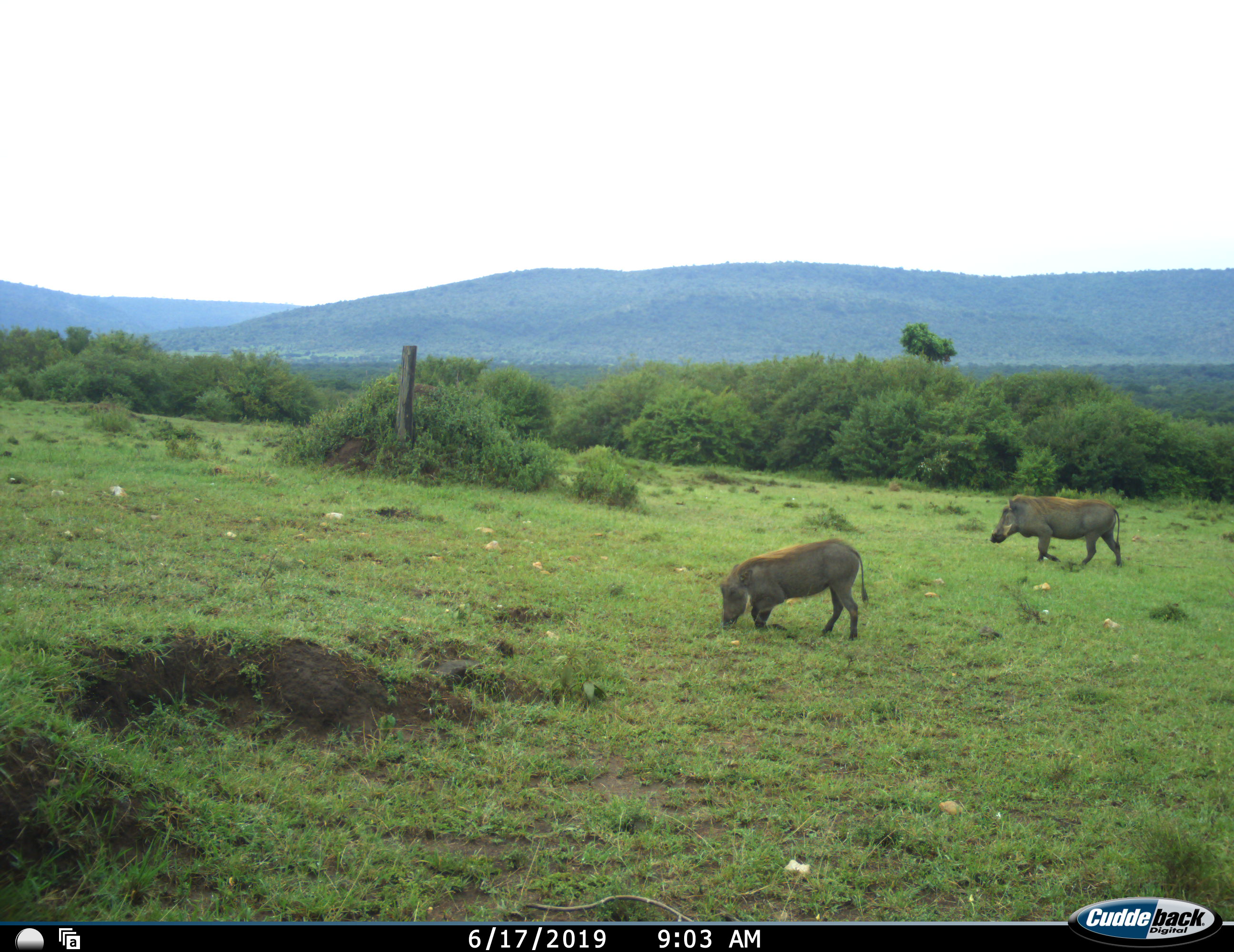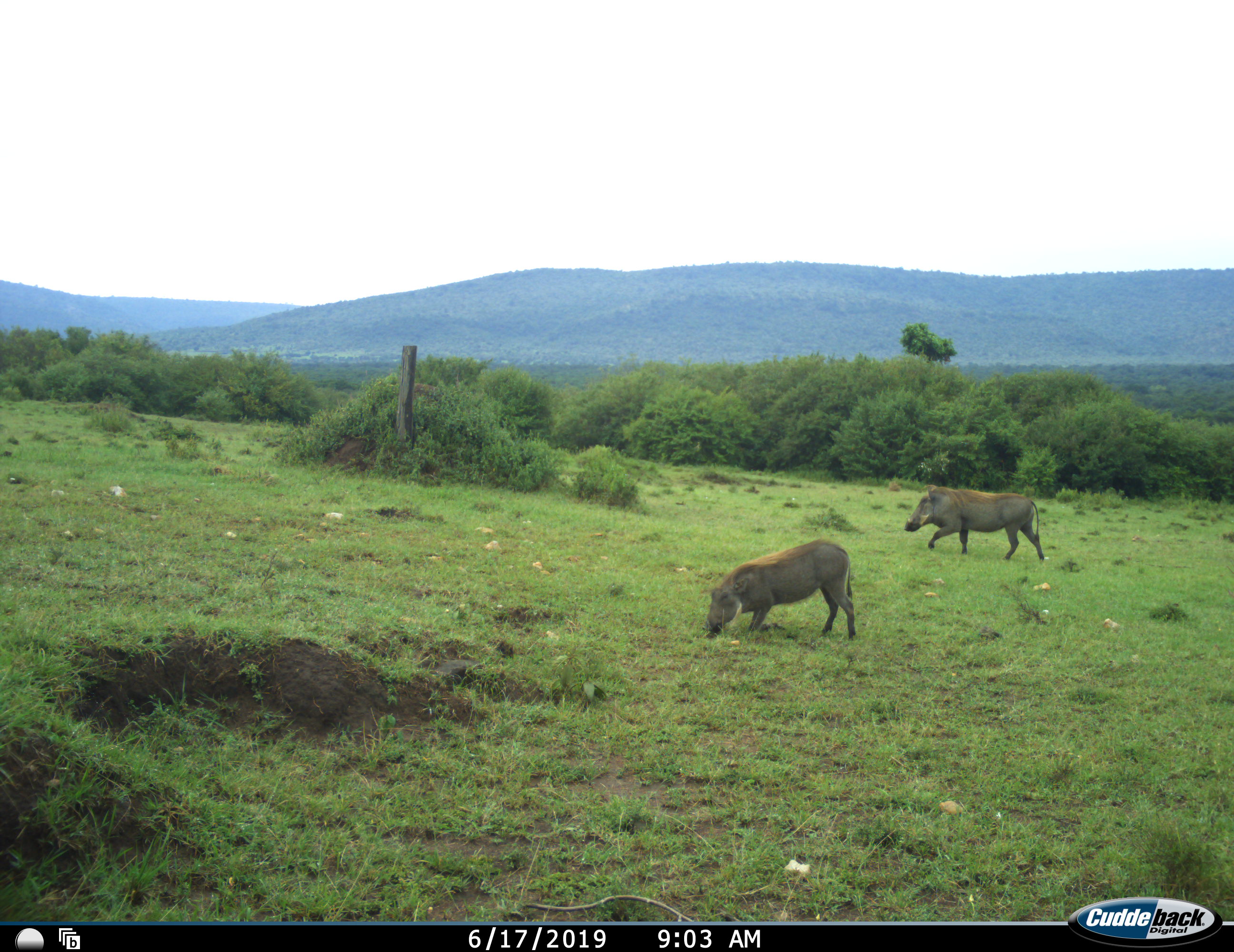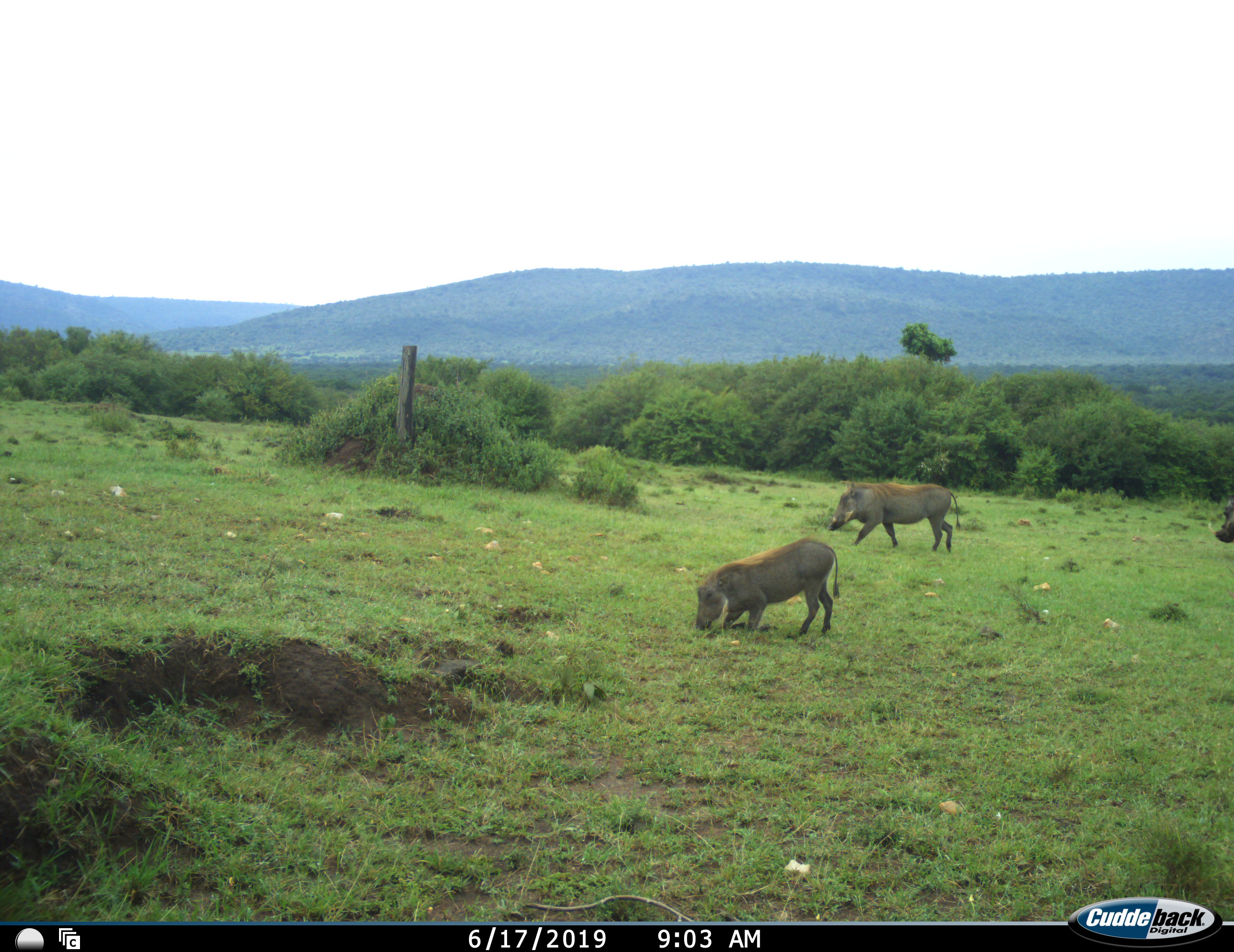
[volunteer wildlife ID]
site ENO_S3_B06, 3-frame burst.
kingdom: Animalia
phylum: Chordata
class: Mammalia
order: Artiodactyla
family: Suidae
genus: Phacochoerus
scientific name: Phacochoerus africanus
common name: warthog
Warthog (Phacochoerus africanus), count 3. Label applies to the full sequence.